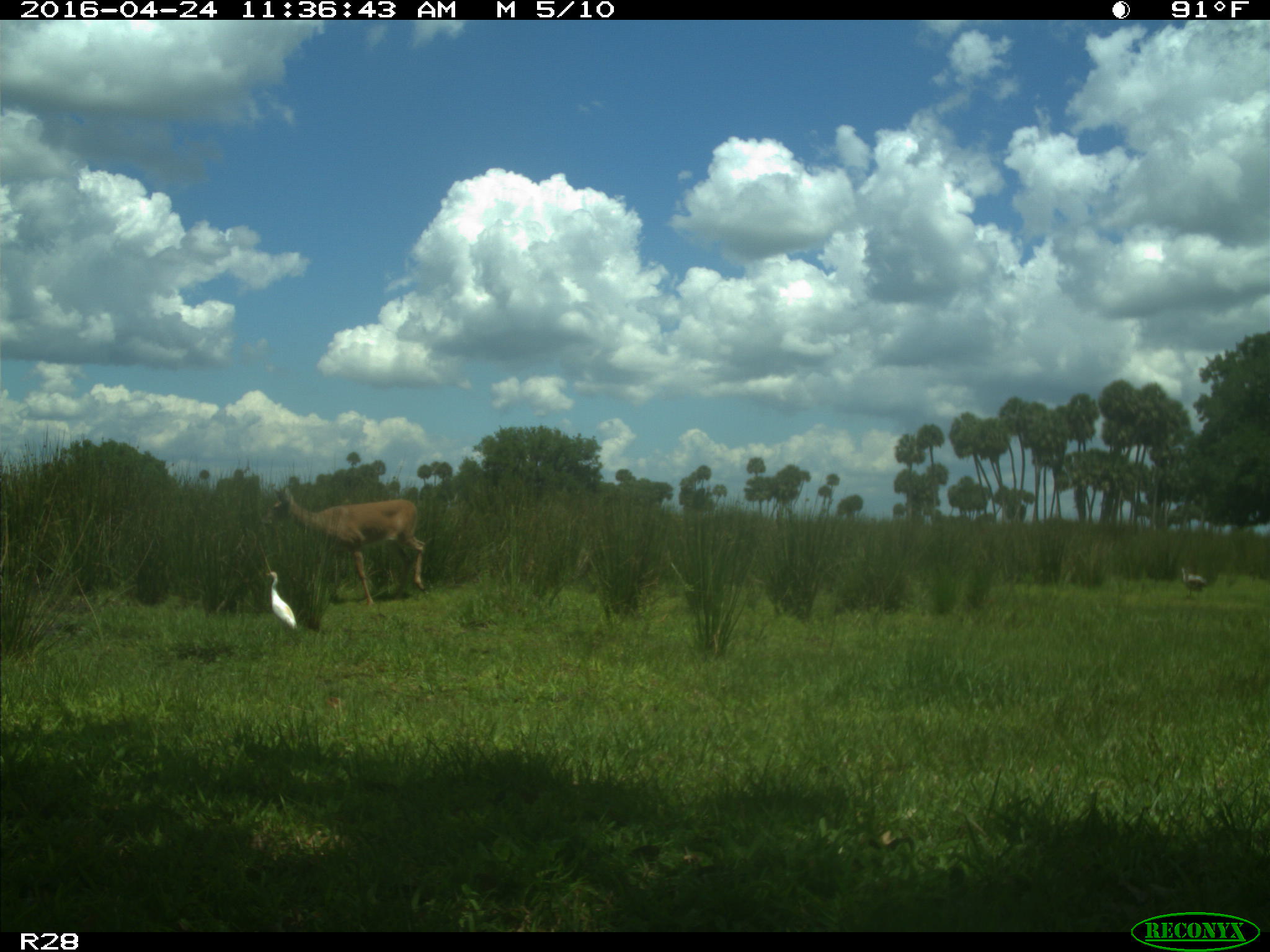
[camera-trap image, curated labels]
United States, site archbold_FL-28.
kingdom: Animalia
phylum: Chordata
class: Mammalia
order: Artiodactyla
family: Bovidae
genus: Bos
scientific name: Bos taurus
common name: domestic cow